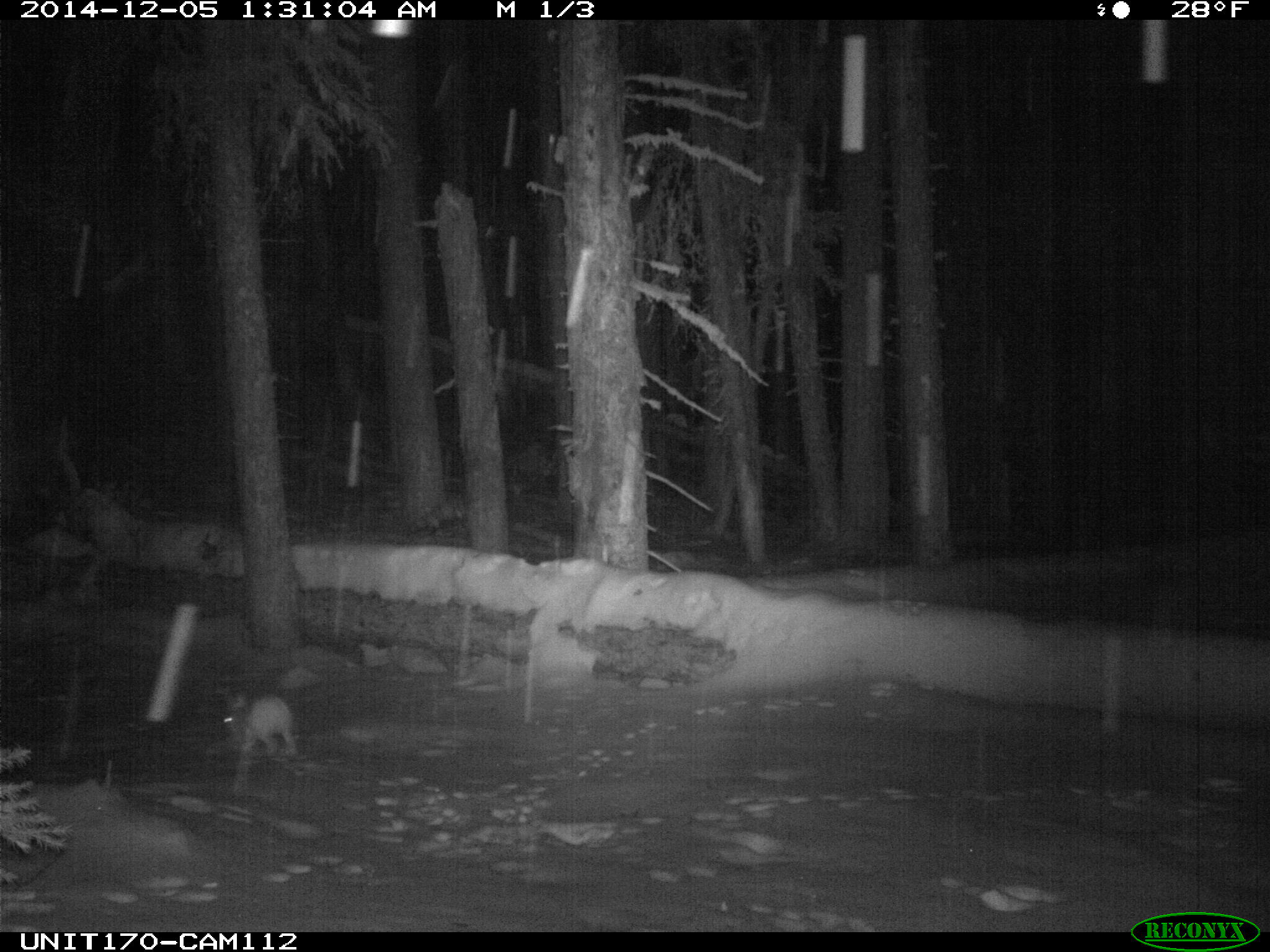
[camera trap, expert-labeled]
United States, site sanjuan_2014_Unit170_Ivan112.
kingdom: Animalia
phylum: Chordata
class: Mammalia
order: Lagomorpha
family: Leporidae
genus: Lepus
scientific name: Lepus americanus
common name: snowshoe hare